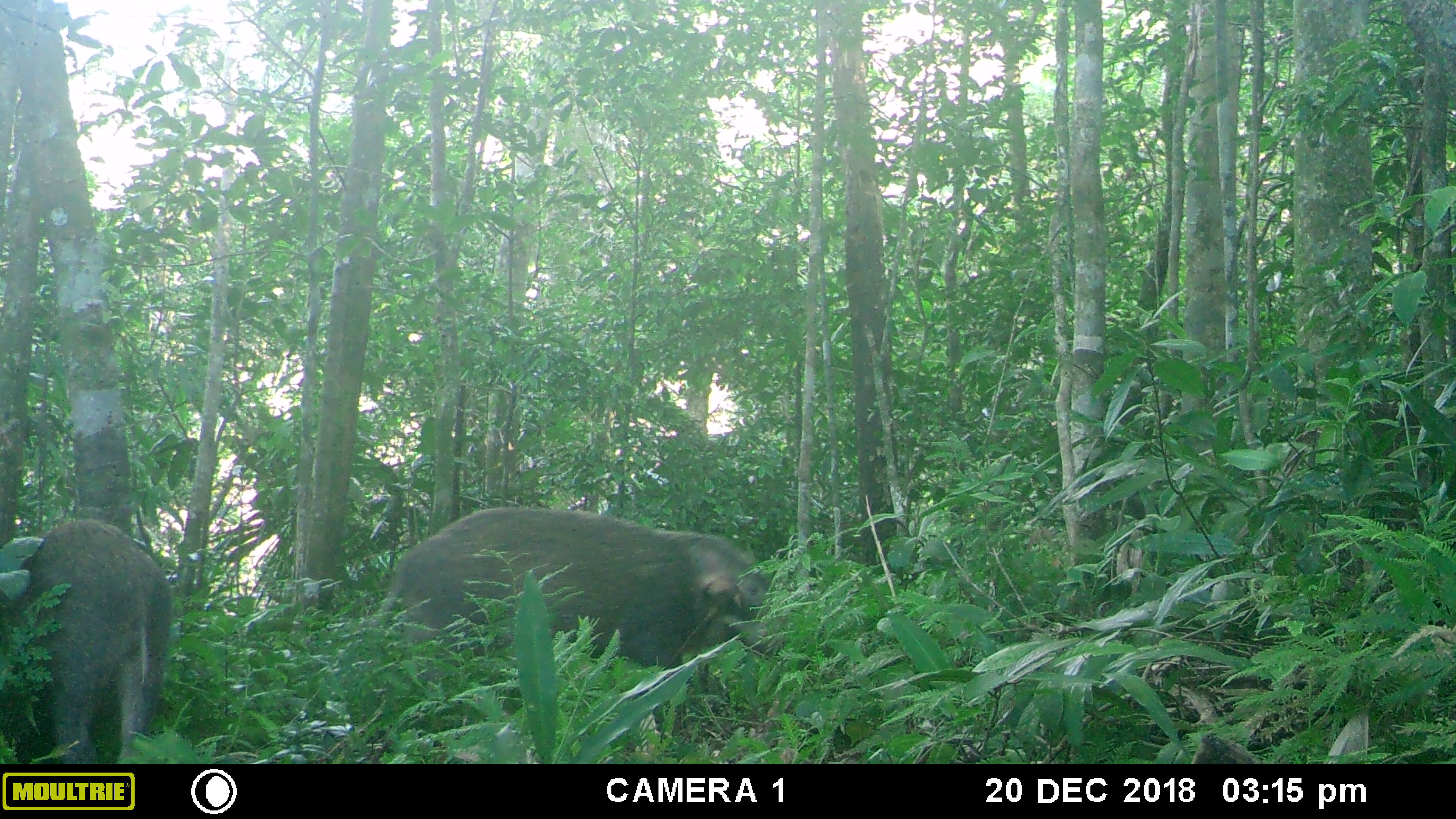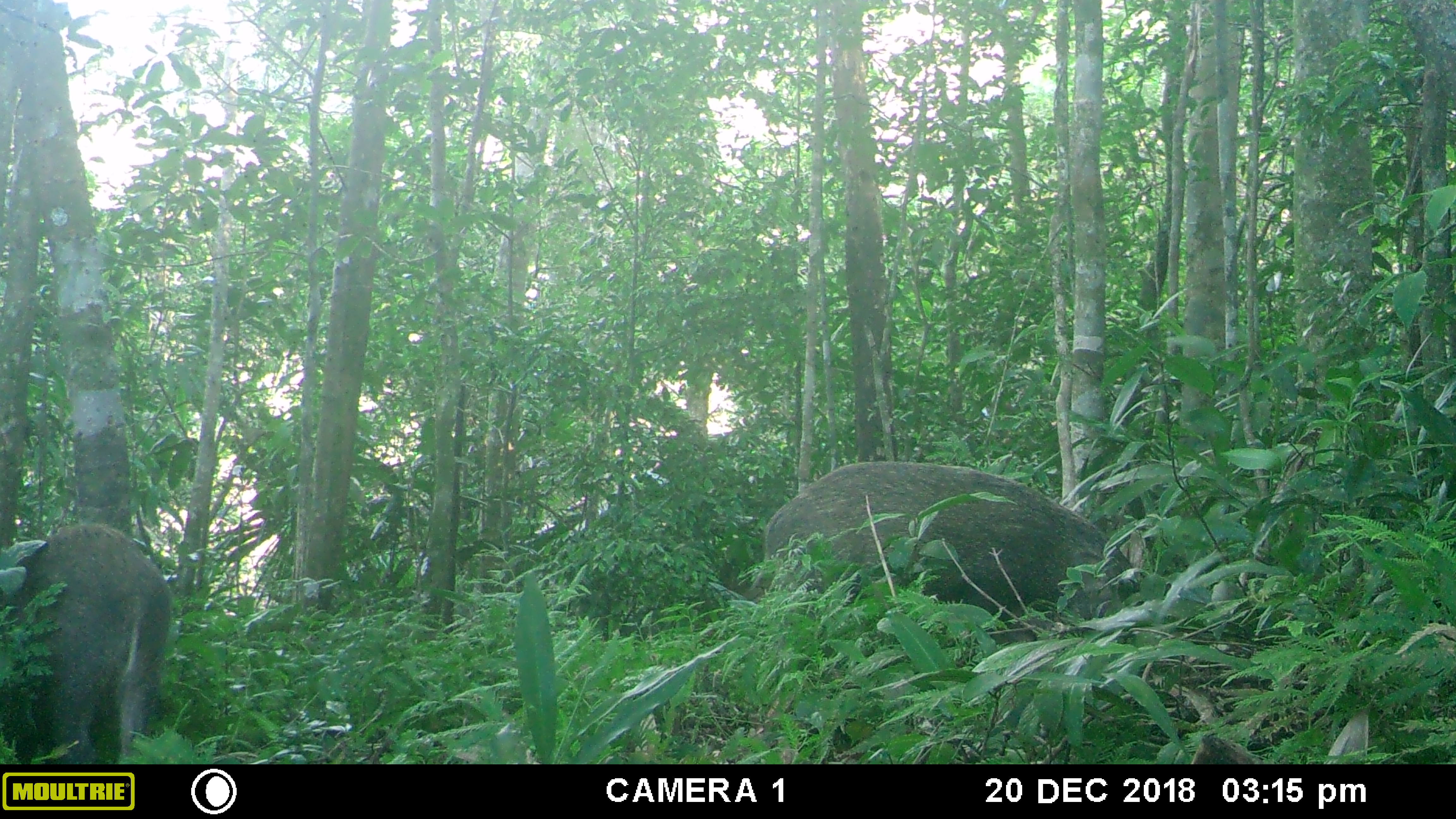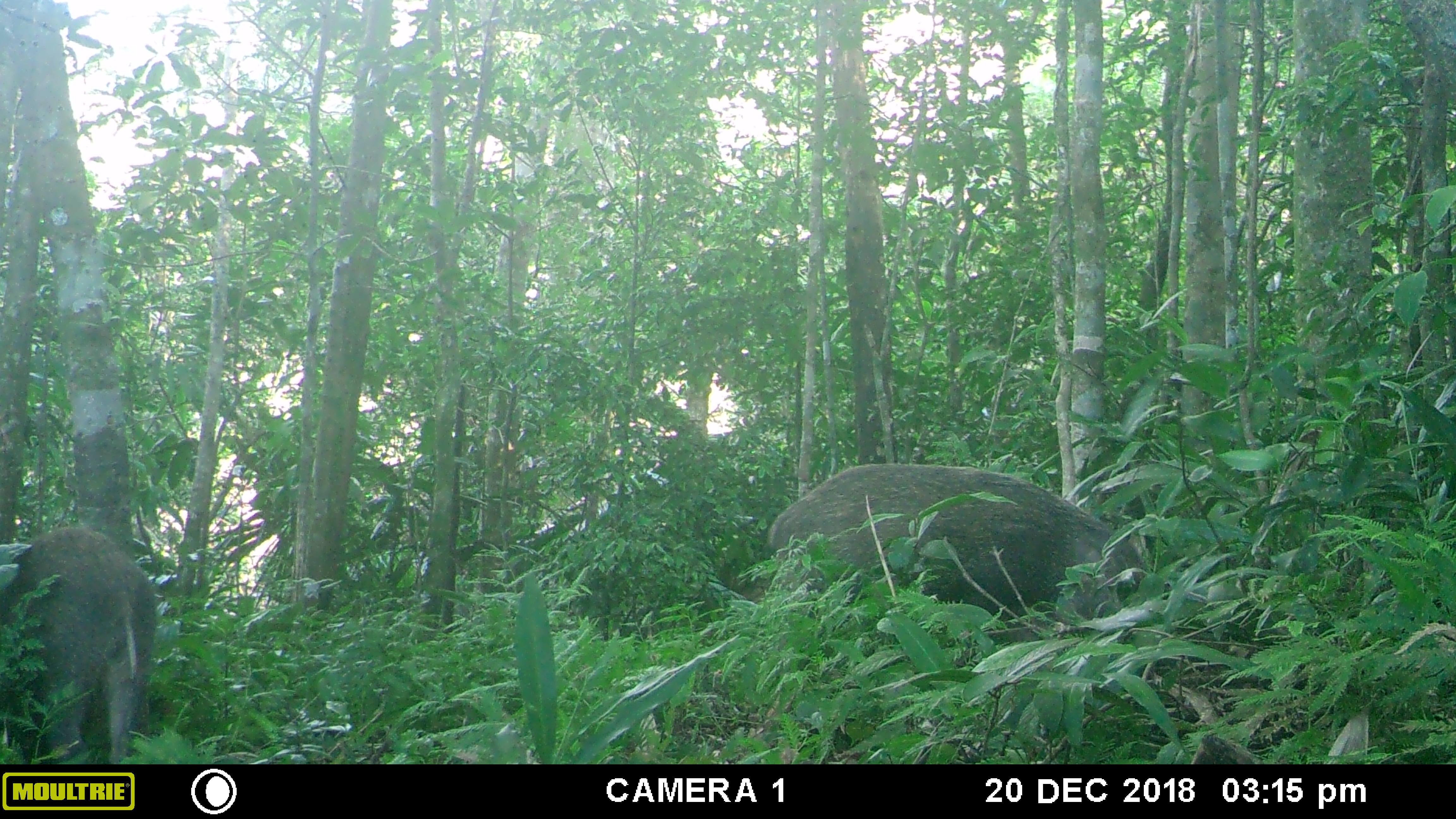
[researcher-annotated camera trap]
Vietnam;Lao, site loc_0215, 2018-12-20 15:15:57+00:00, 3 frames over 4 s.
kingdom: Animalia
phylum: Chordata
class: Mammalia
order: Artiodactyla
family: Suidae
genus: Sus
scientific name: Sus scrofa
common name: eurasian wild pig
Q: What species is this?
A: Eurasian wild pig (Sus scrofa).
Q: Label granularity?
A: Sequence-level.